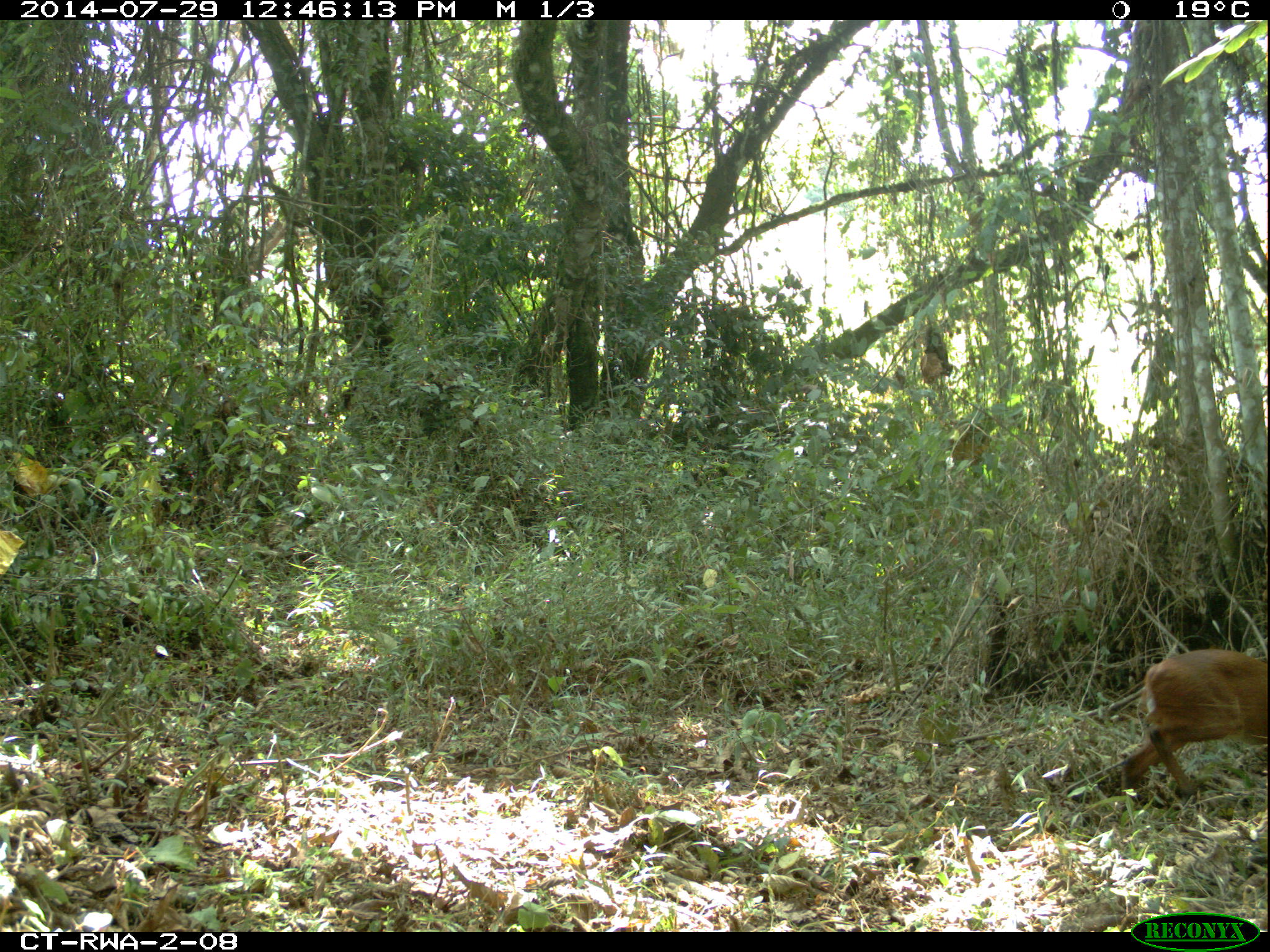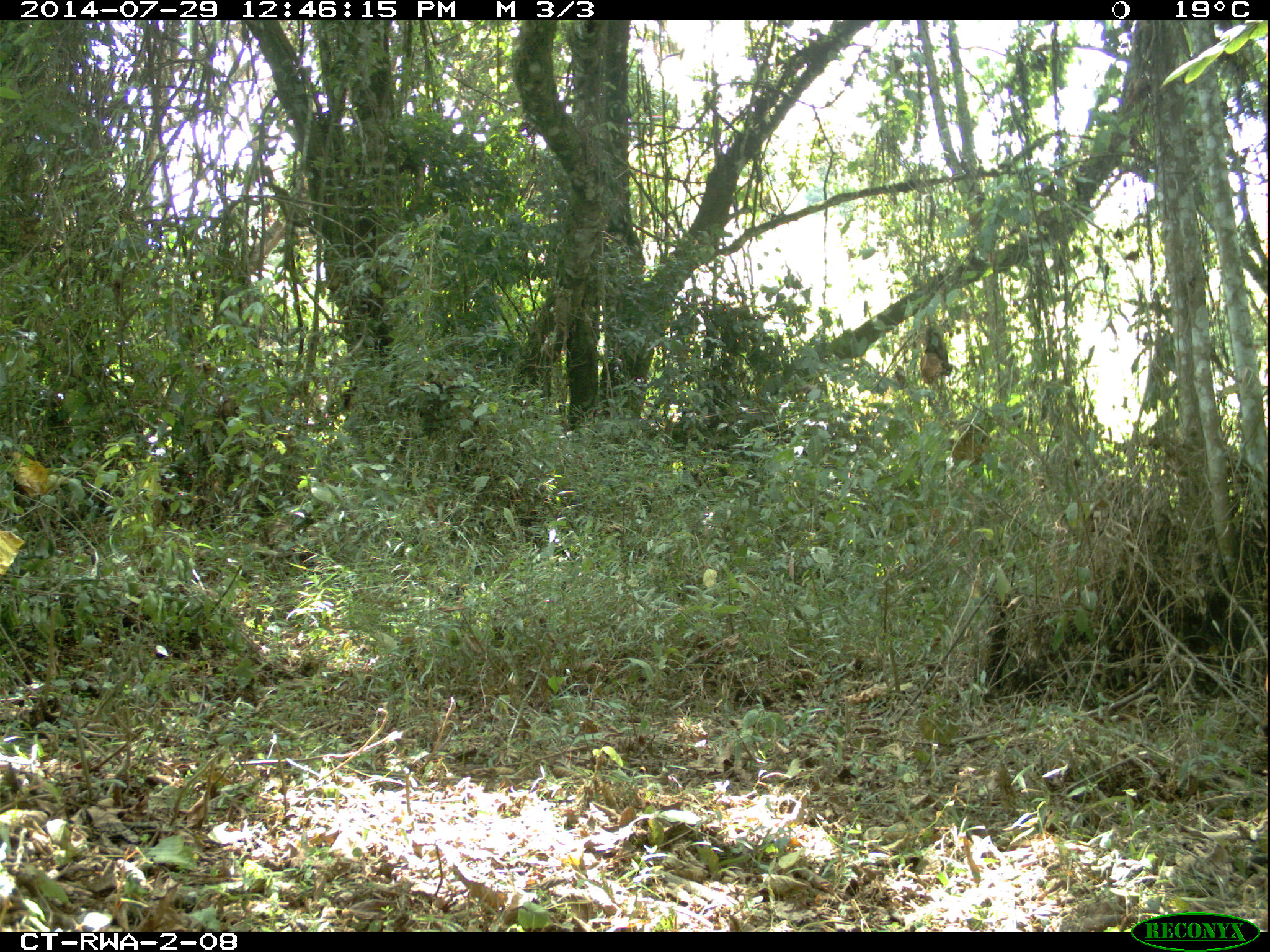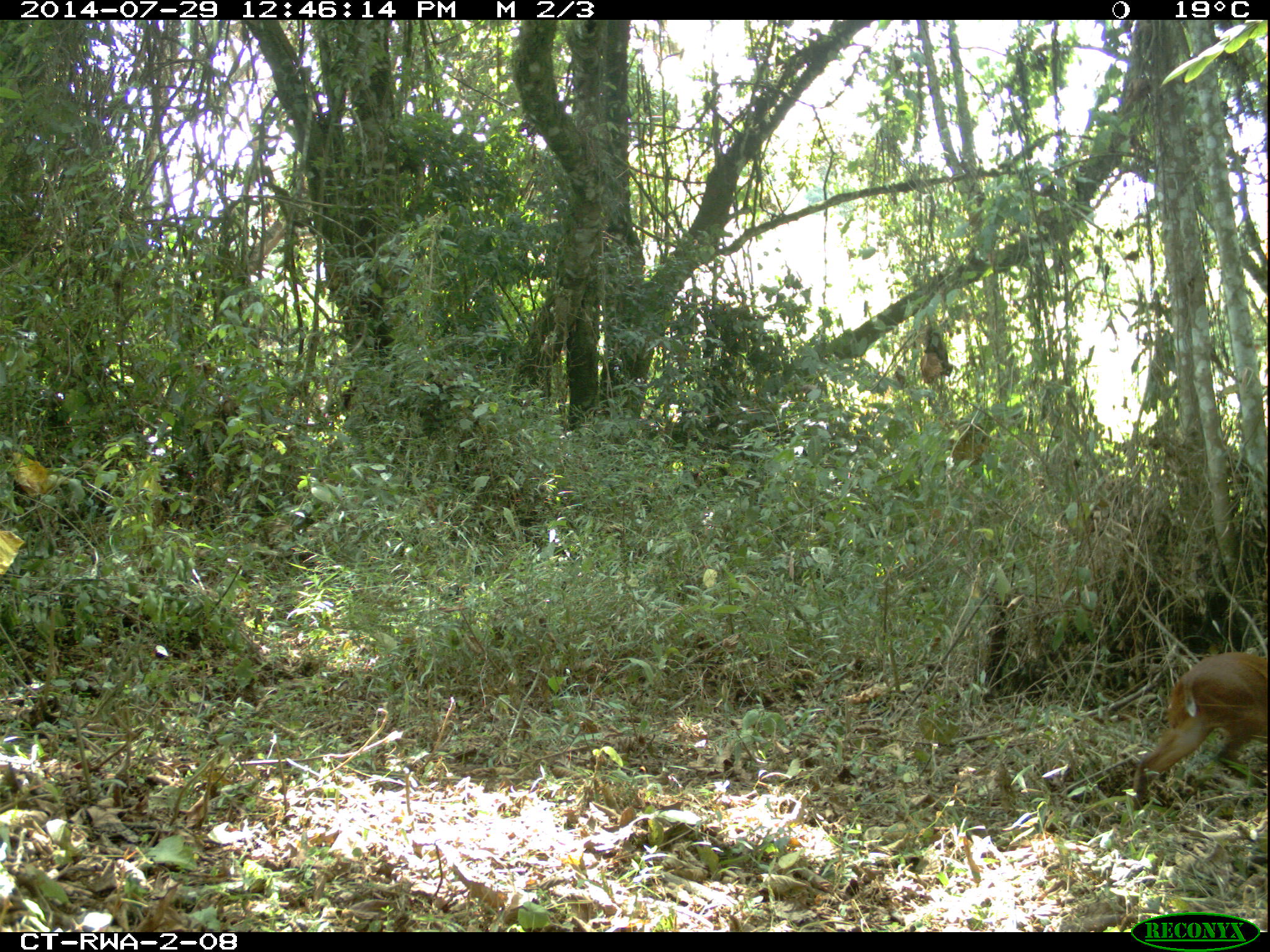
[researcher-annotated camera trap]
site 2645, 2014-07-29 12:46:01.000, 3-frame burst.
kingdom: Animalia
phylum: Chordata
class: Mammalia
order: Artiodactyla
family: Bovidae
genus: Cephalophus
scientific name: Cephalophus nigrifrons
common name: black-fronted duiker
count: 1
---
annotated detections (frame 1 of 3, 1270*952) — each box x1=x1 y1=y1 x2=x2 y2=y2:
cephalophus nigrifrons: x1=1118 y1=646 x2=1270 y2=808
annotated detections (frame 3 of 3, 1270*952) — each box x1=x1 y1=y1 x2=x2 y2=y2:
cephalophus nigrifrons: x1=1131 y1=650 x2=1270 y2=817